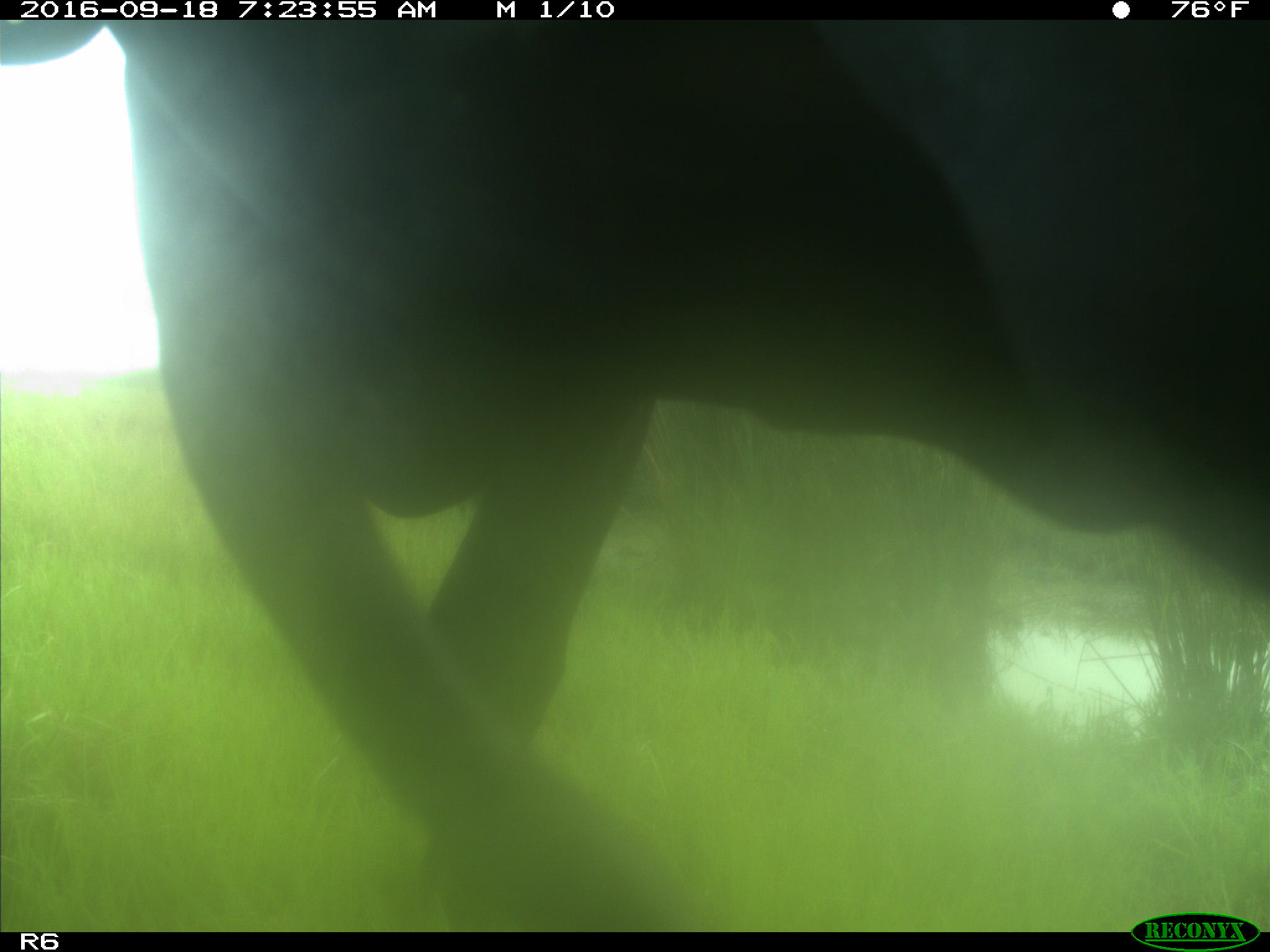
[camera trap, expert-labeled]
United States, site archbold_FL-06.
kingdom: Animalia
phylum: Chordata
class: Mammalia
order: Artiodactyla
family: Bovidae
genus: Bos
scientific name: Bos taurus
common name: domestic cow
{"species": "Bos taurus (domestic cow)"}